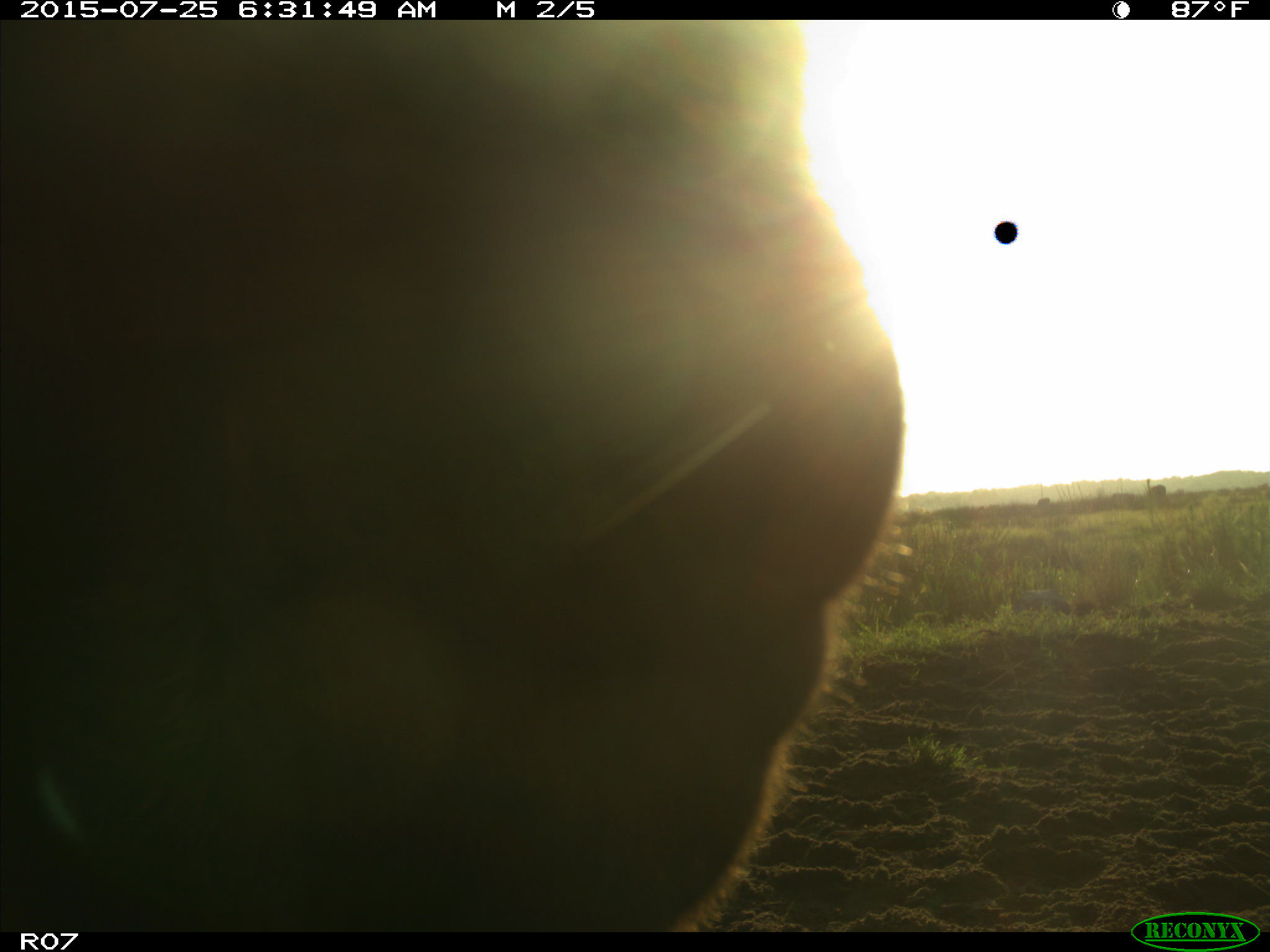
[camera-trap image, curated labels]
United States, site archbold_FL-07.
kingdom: Animalia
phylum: Chordata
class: Mammalia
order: Artiodactyla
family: Bovidae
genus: Bos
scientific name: Bos taurus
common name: domestic cow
Bos taurus (domestic cow).